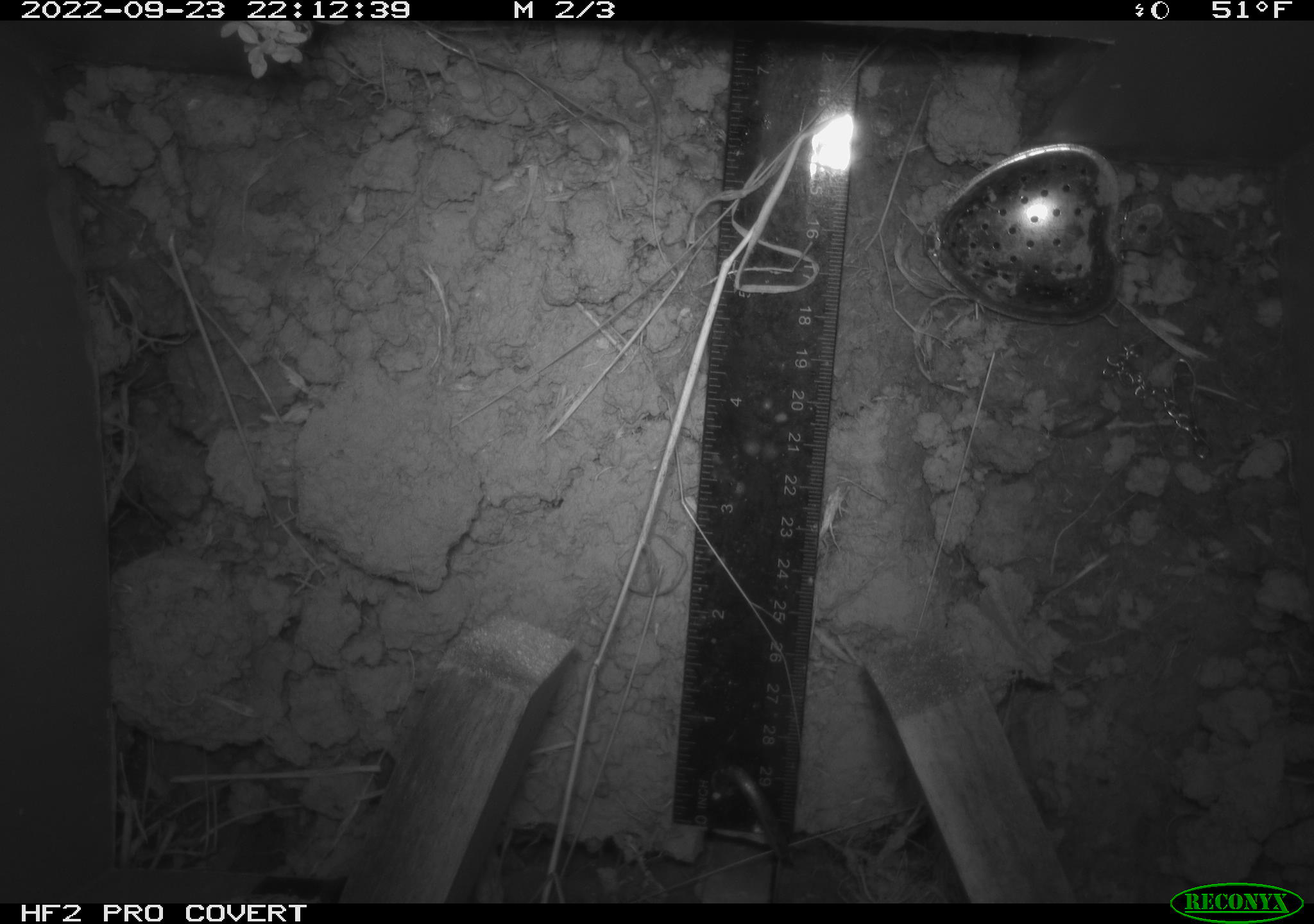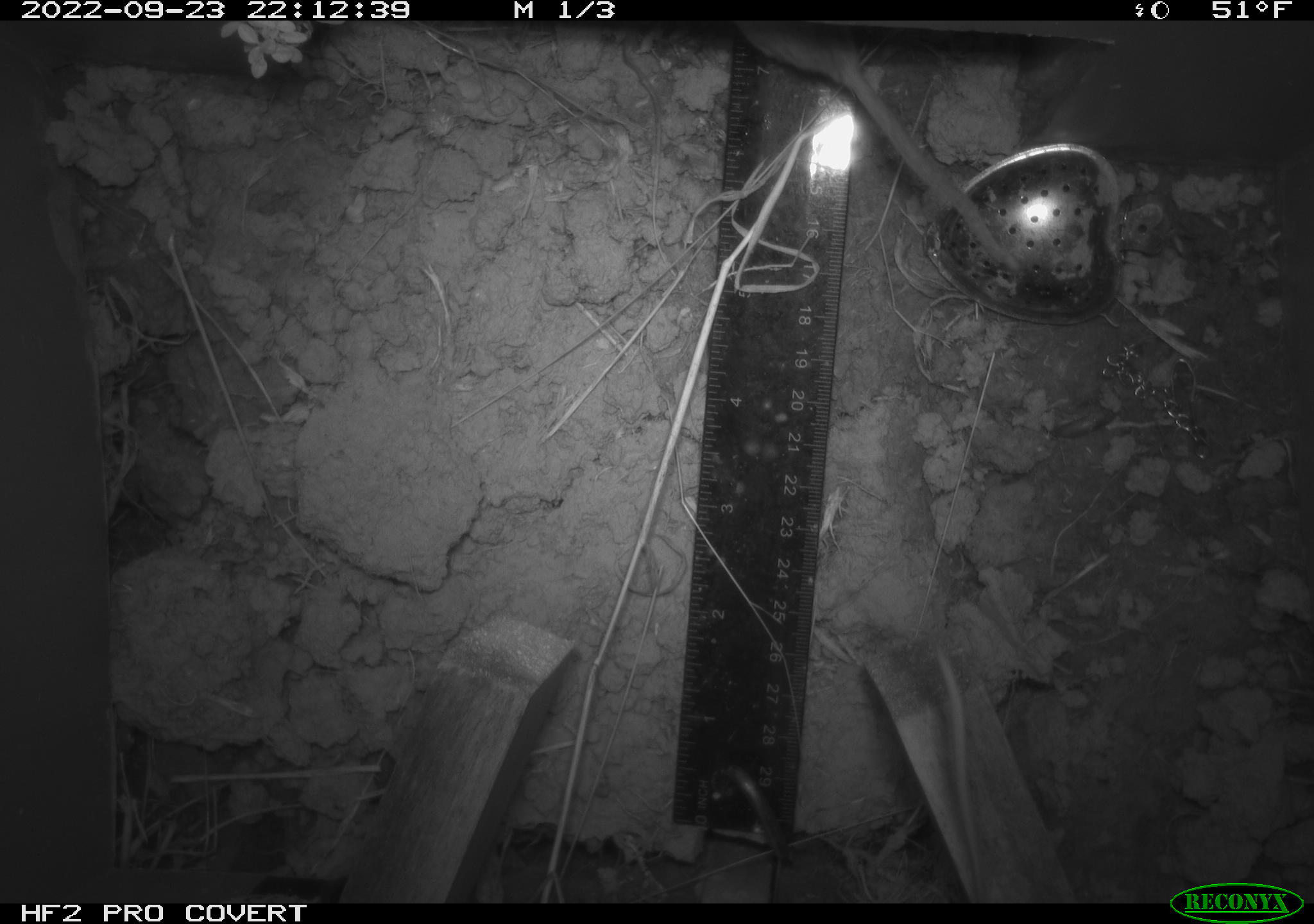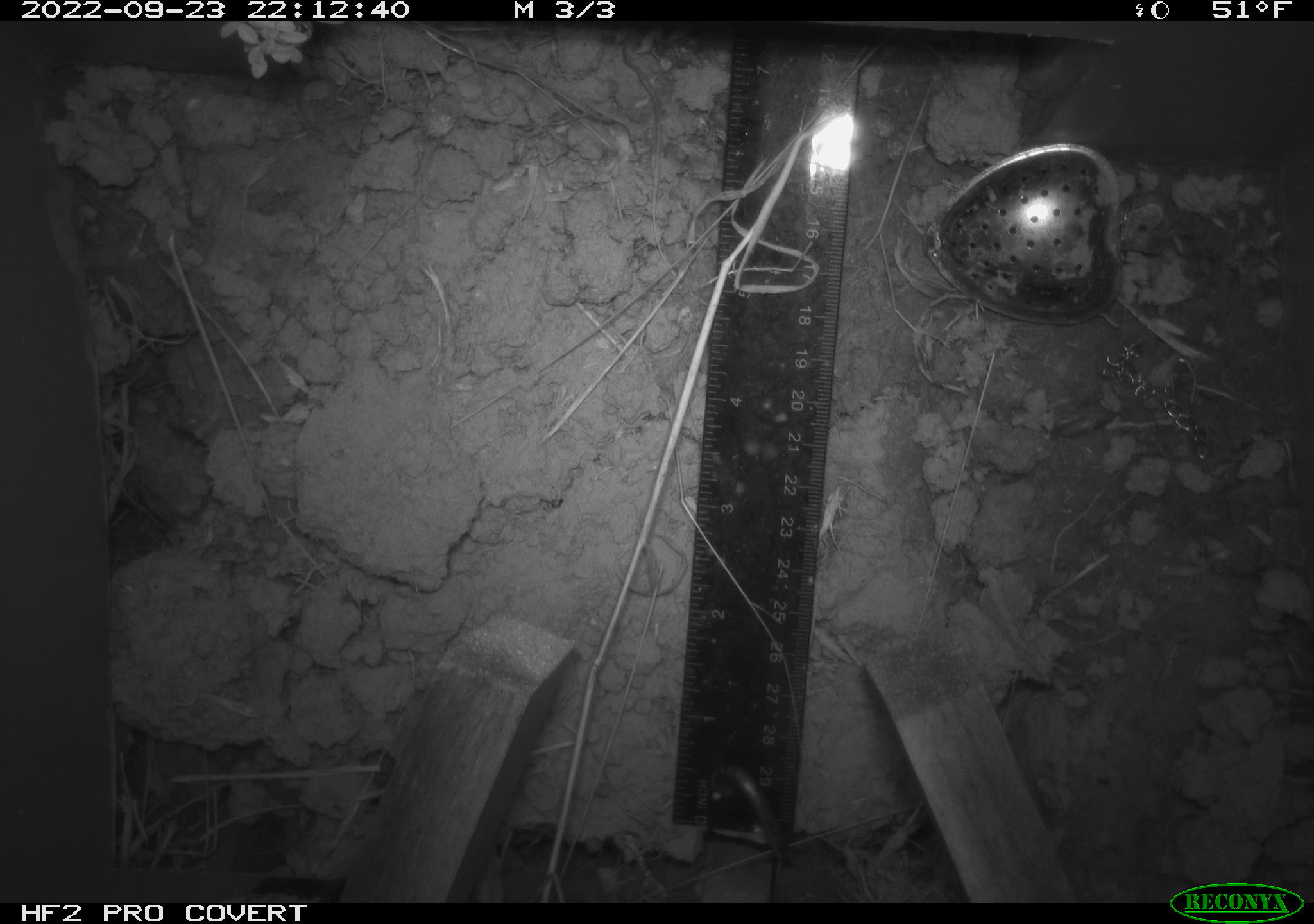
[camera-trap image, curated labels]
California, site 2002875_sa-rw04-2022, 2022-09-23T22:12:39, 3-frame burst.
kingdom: Animalia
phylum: Chordata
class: Mammalia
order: Rodentia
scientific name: Rodentia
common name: mouse species